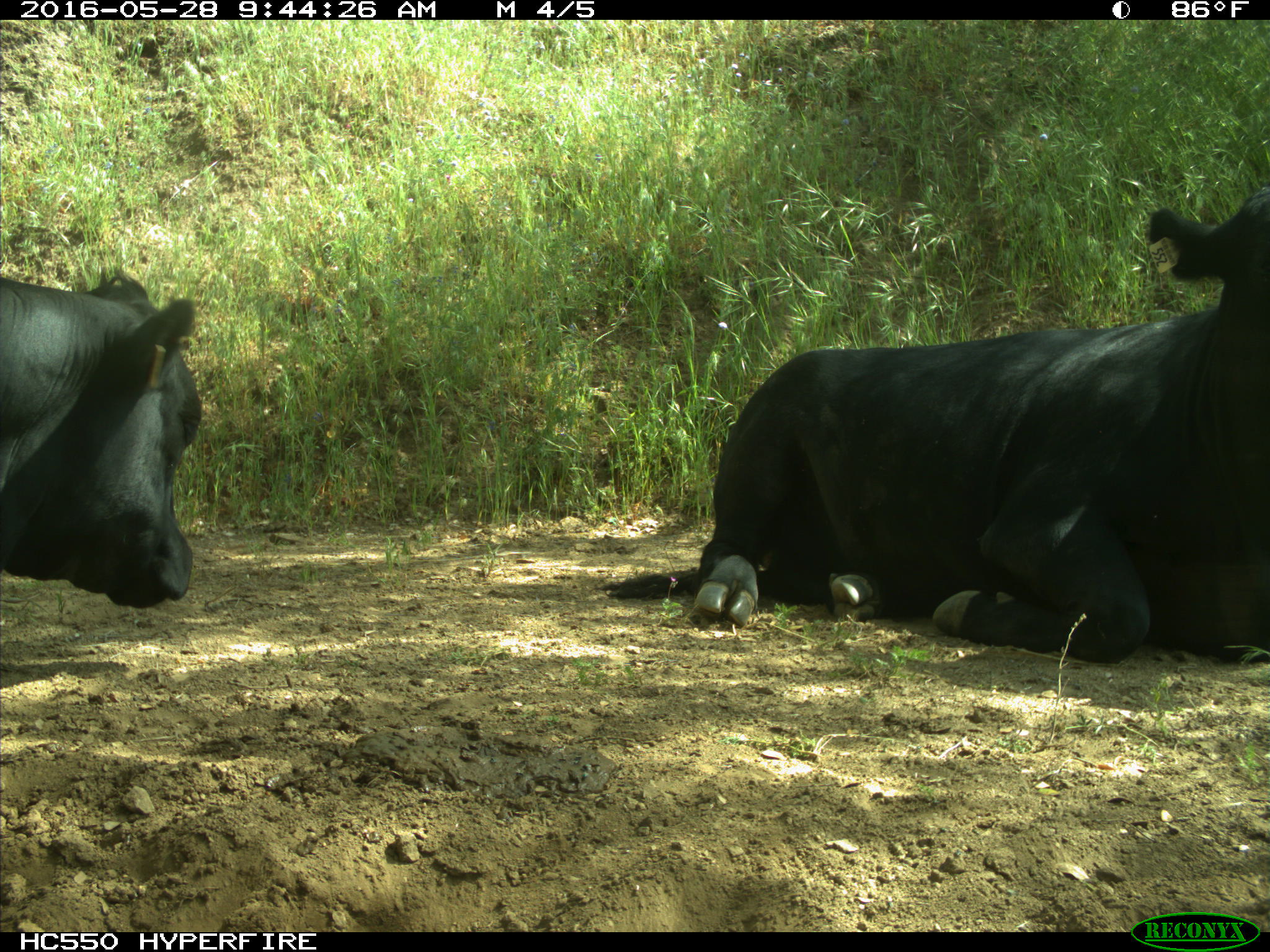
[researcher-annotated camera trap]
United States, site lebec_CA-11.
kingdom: Animalia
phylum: Chordata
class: Mammalia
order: Artiodactyla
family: Bovidae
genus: Bos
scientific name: Bos taurus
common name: domestic cow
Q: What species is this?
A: Bos taurus (domestic cow).